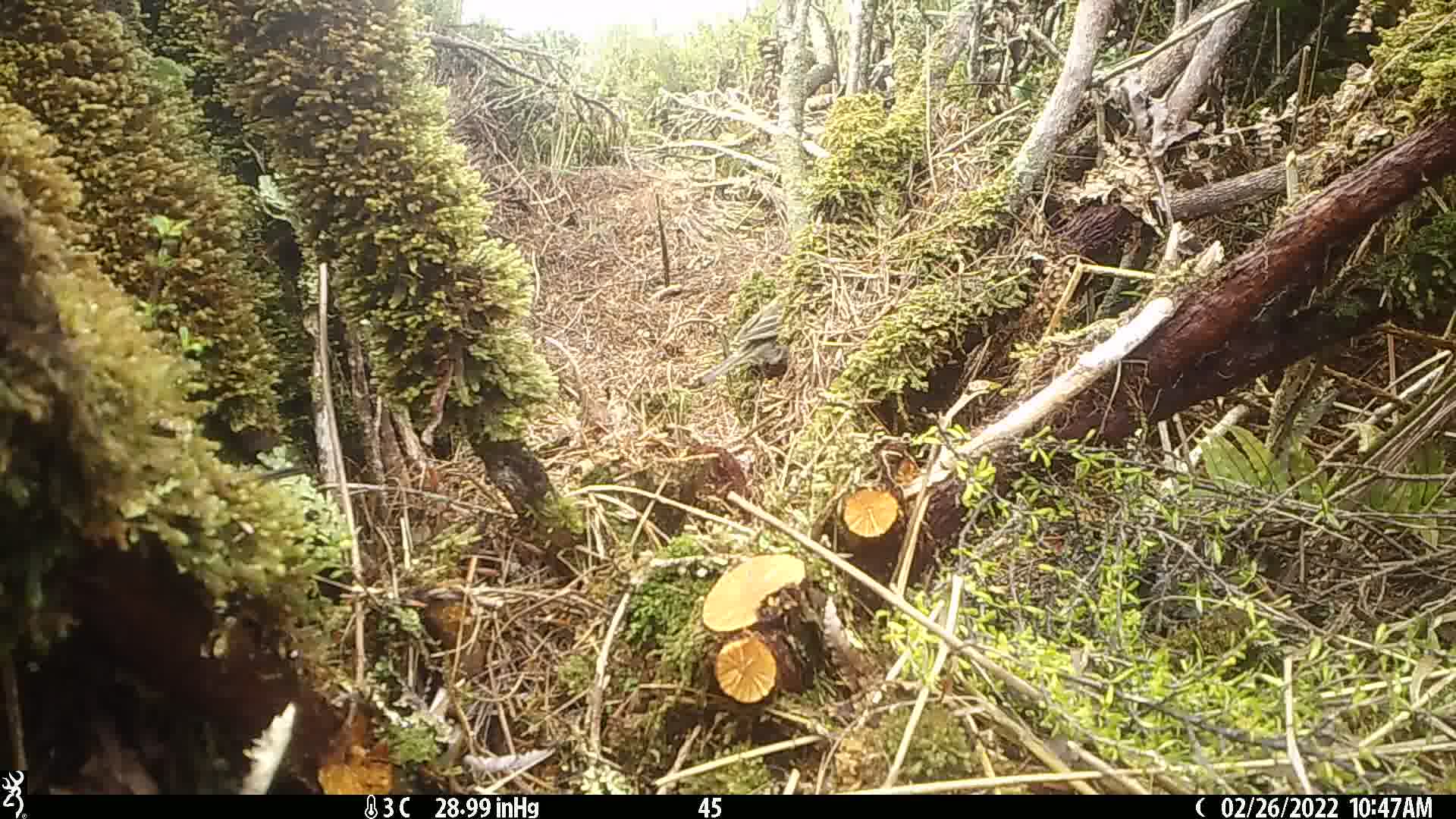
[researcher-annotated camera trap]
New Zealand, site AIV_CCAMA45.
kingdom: Animalia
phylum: Chordata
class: Aves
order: Passeriformes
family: Motacillidae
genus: Anthus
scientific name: Anthus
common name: pipit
Pipit (Anthus).